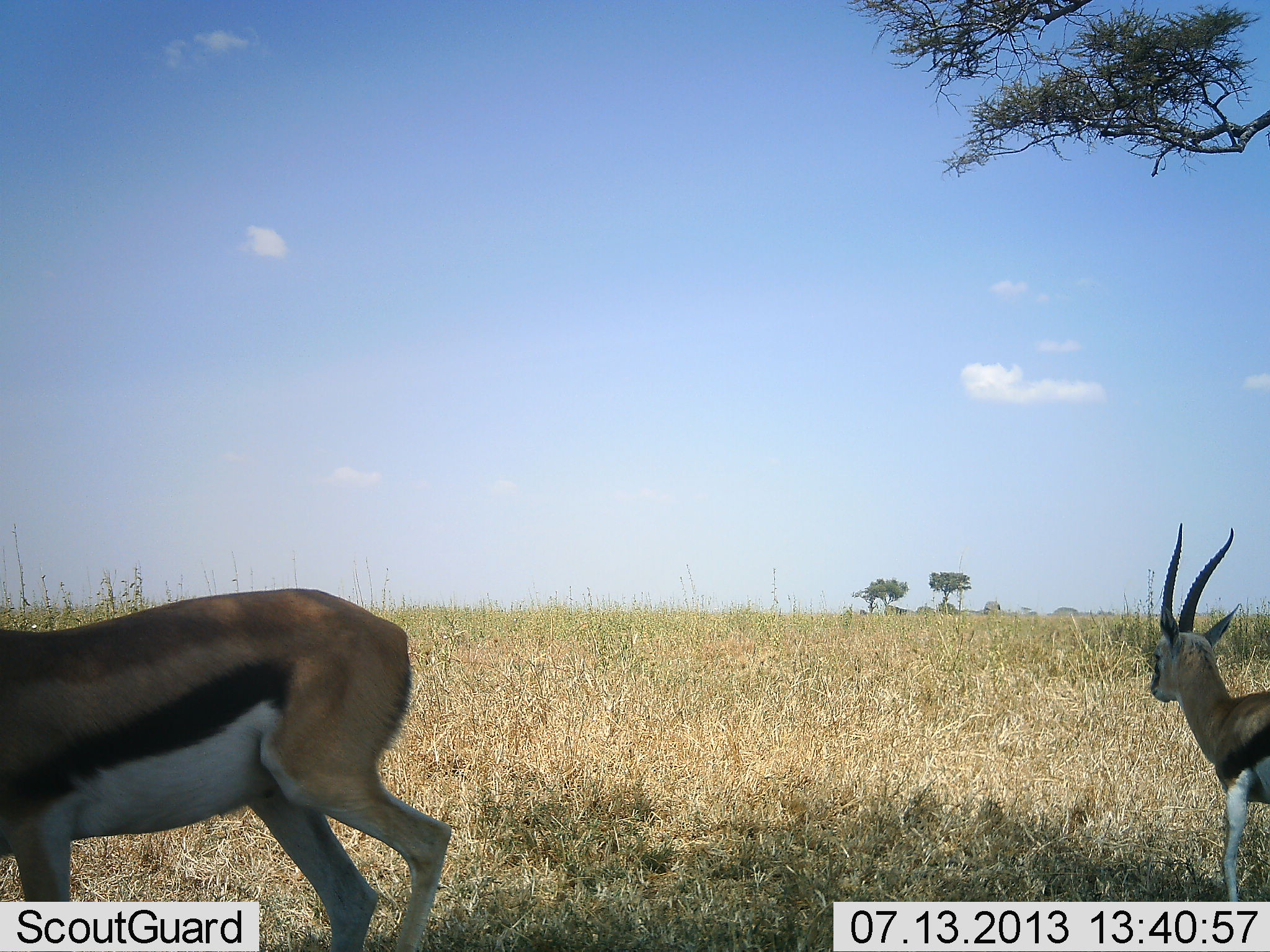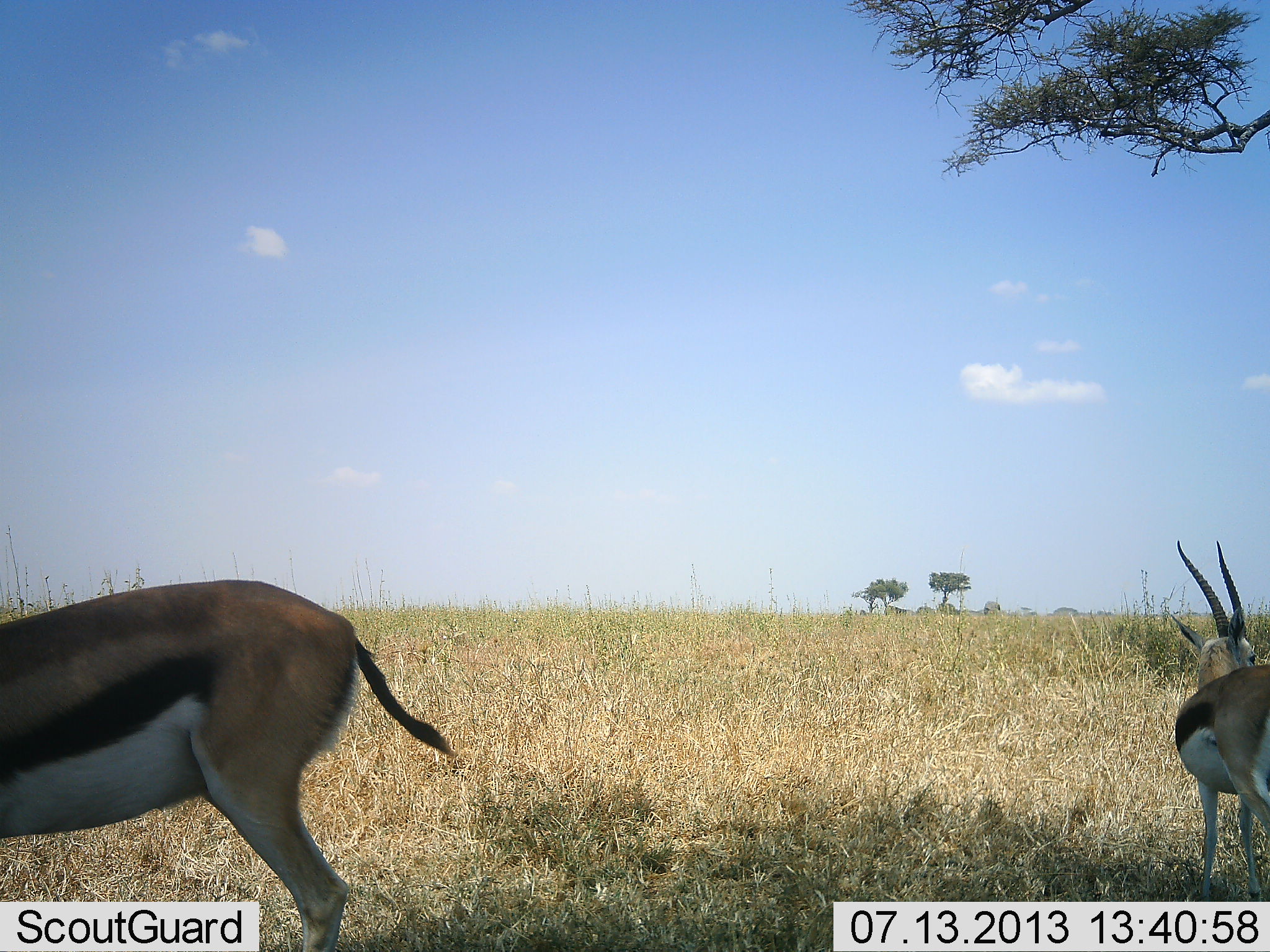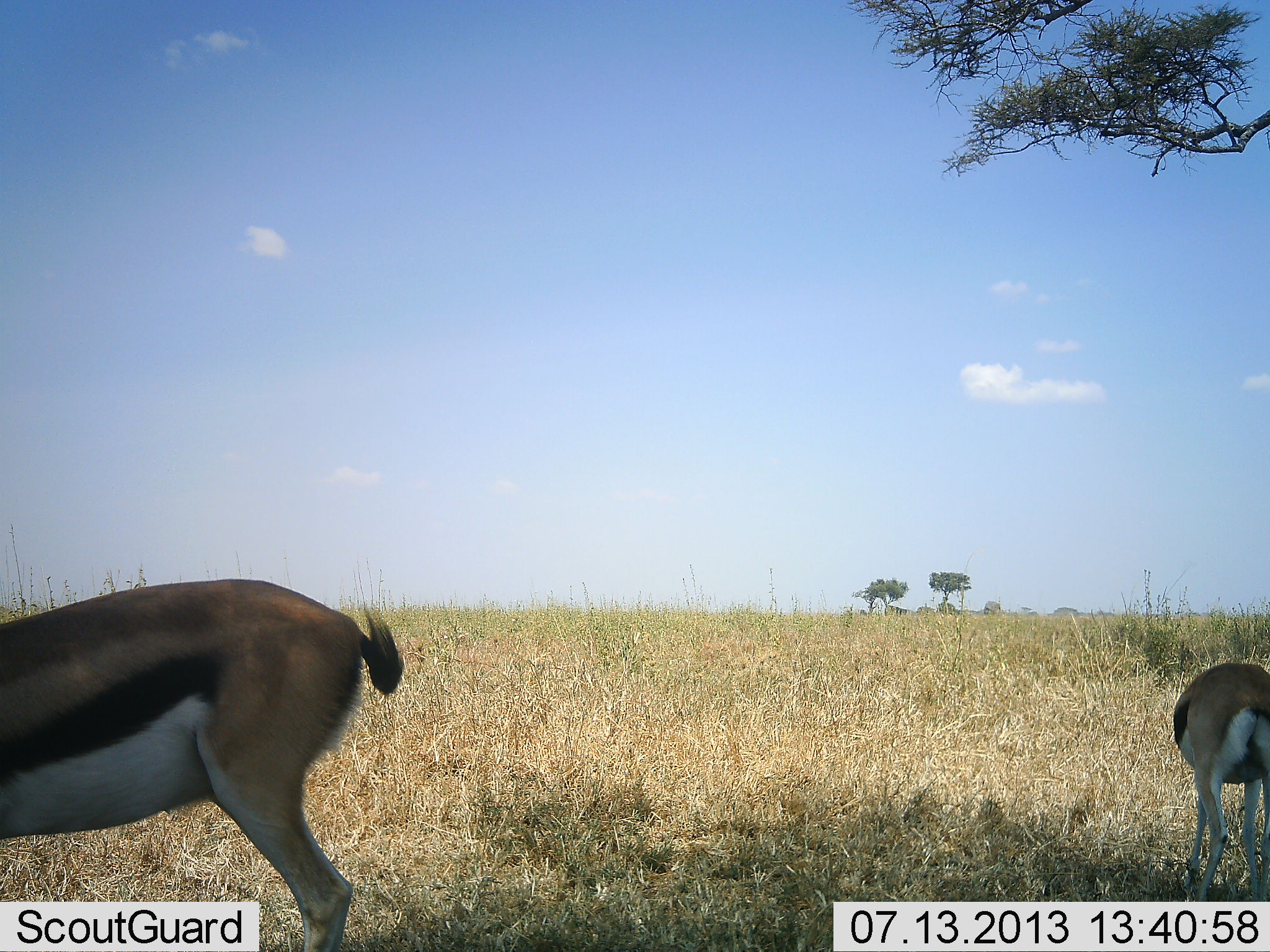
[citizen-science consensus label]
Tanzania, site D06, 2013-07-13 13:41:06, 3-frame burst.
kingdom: Animalia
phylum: Chordata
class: Mammalia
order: Artiodactyla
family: Bovidae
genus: Eudorcas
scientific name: Eudorcas thomsonii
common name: thomson's gazelle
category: gazellethomsons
Gazellethomsons (thomson's gazelle) (Eudorcas thomsonii), count 2. Behavior (volunteer vote fractions): standing 81%, resting 4%, moving 35%, interacting 0%. Young present (vote fraction): 0%. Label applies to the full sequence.